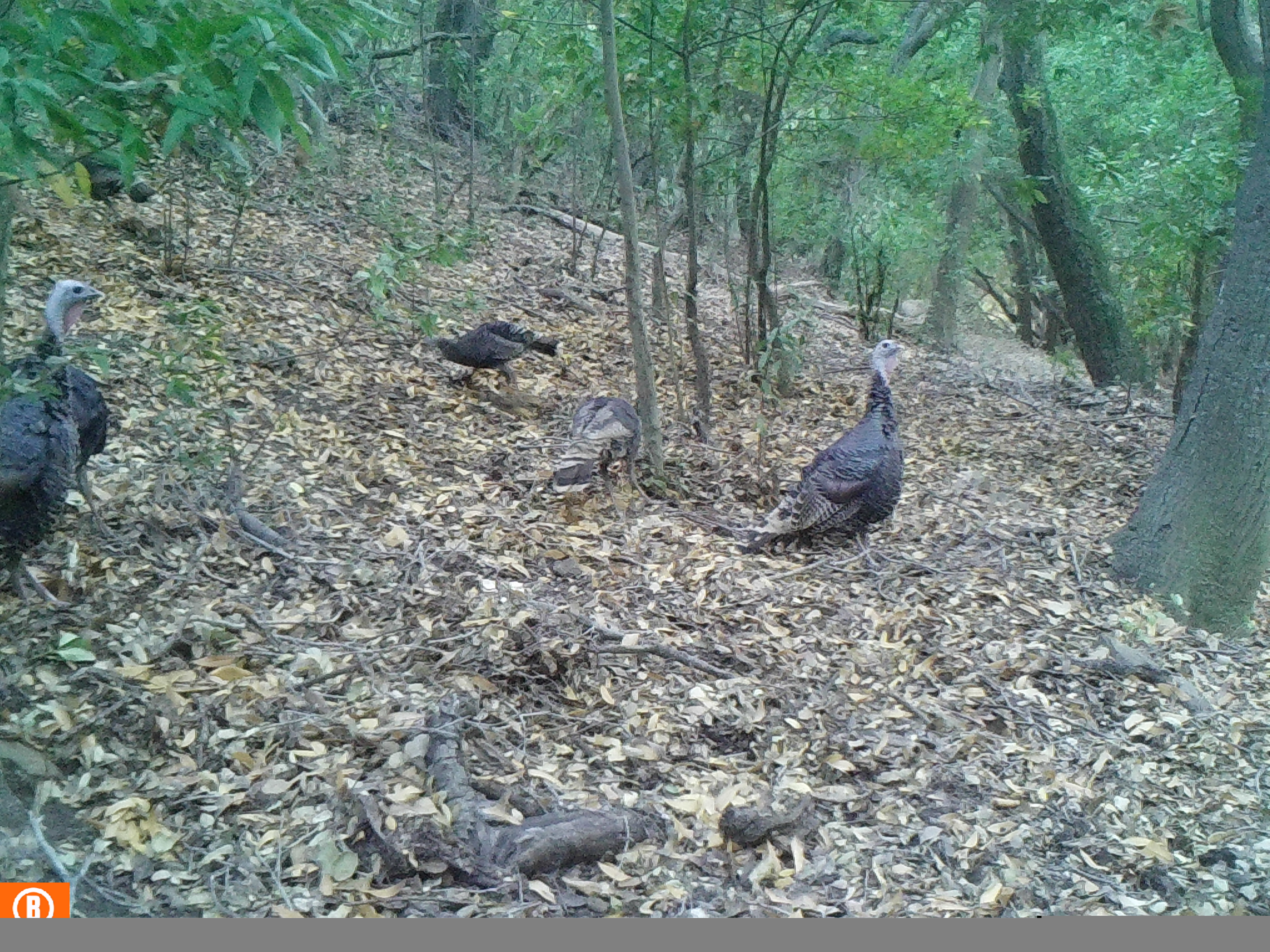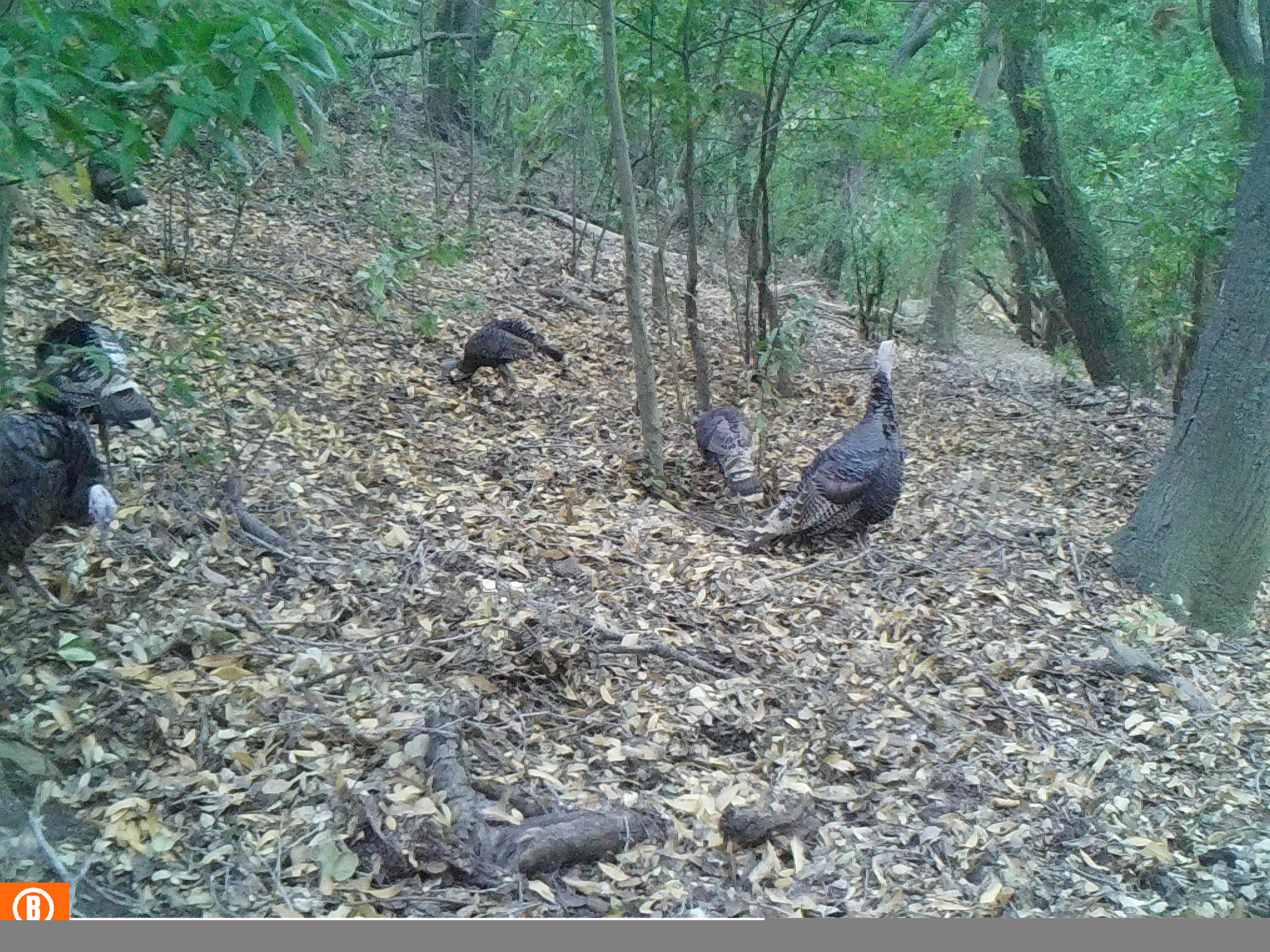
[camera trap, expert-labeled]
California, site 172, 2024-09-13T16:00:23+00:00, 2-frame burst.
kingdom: Animalia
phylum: Chordata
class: Aves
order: Galliformes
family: Phasianidae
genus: Meleagris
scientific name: Meleagris gallopavo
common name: turkey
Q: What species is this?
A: Turkey (Meleagris gallopavo).